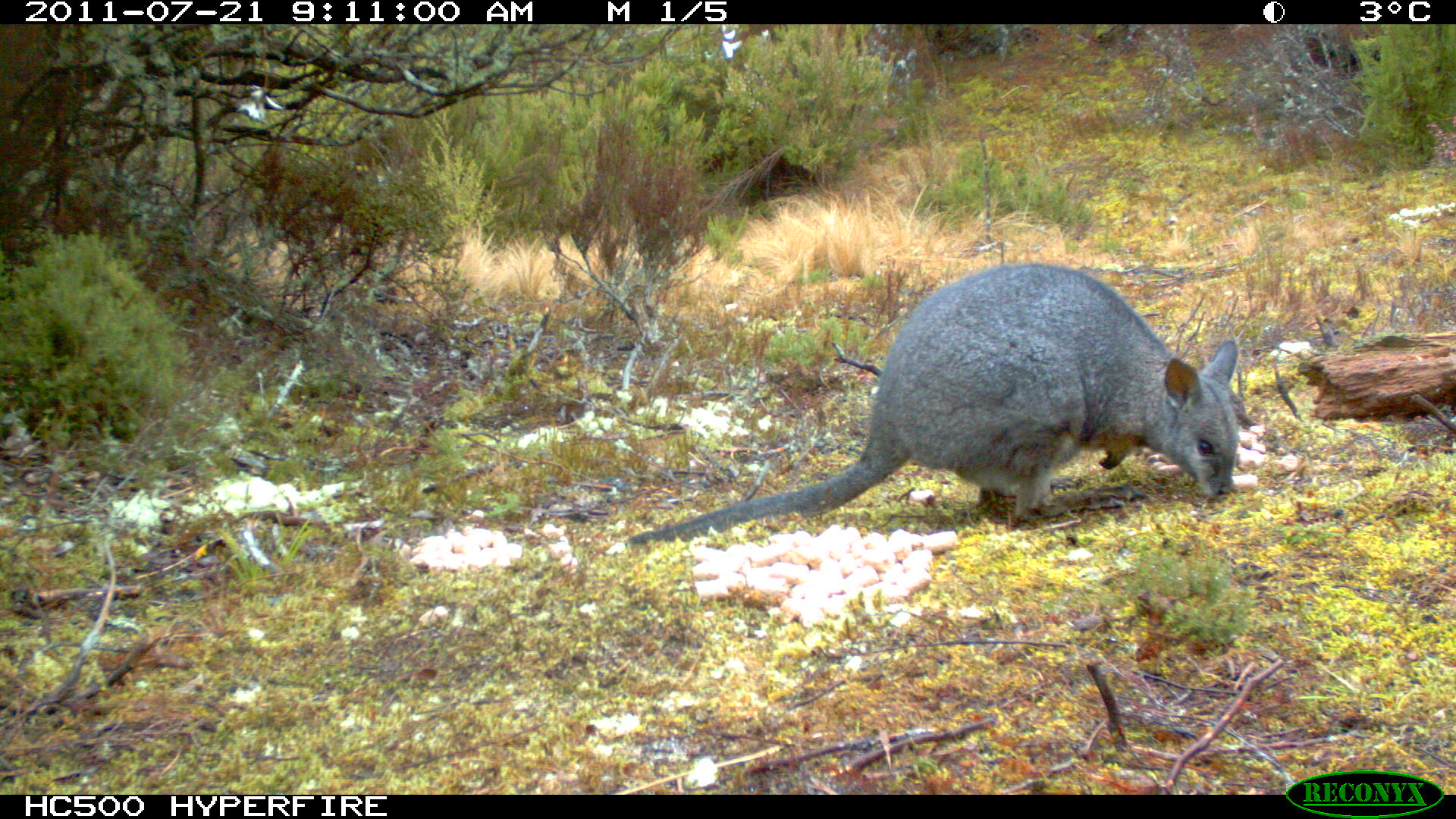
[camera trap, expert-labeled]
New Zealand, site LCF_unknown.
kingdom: Animalia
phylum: Chordata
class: Mammalia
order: Diprotodontia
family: Macropodidae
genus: Notamacropus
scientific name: Notamacropus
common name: wallaby